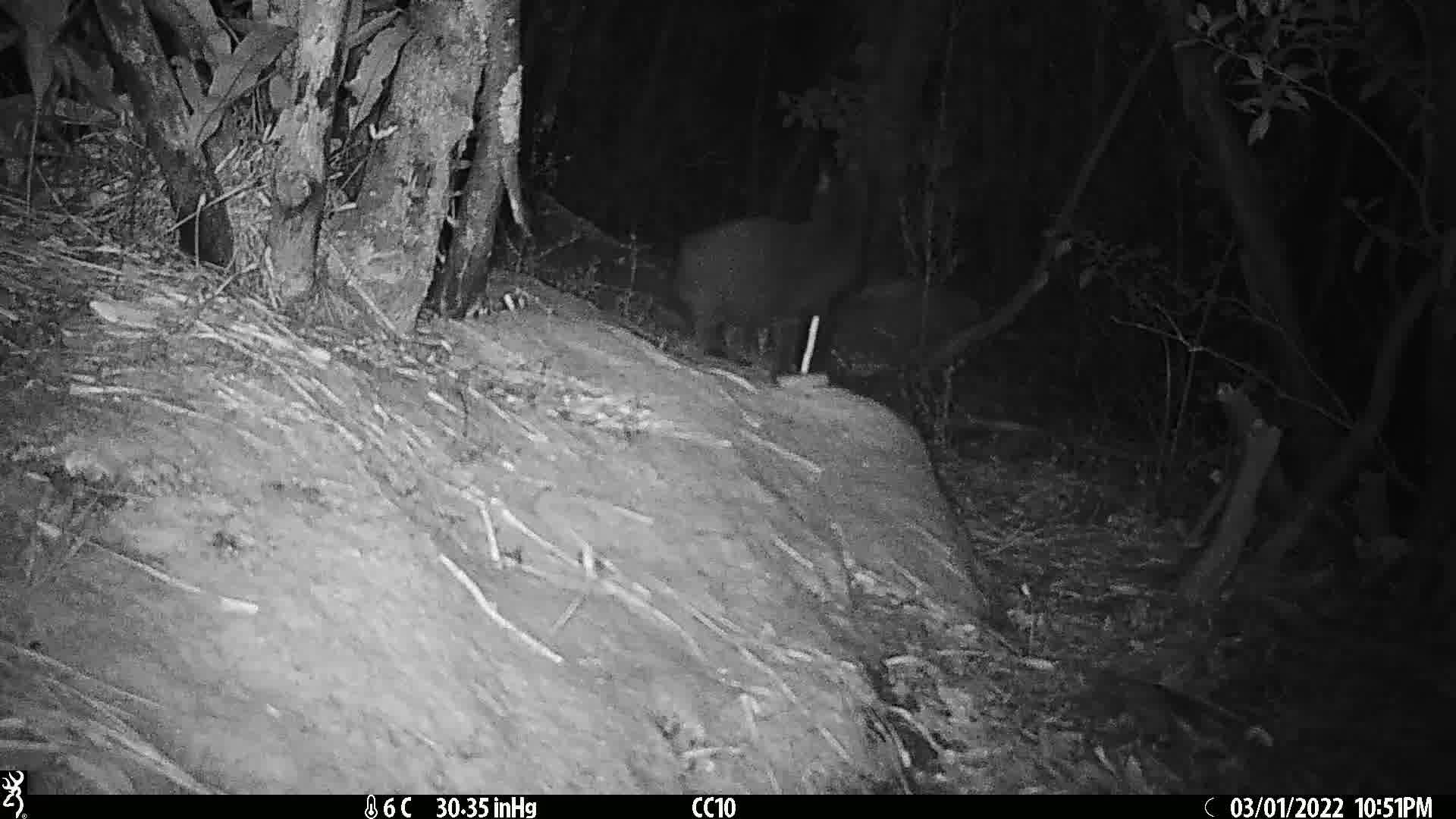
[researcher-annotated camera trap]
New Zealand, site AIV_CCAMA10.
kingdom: Animalia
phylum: Chordata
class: Mammalia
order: Carnivora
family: Felidae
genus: Felis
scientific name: Felis catus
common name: domestic cat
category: cat